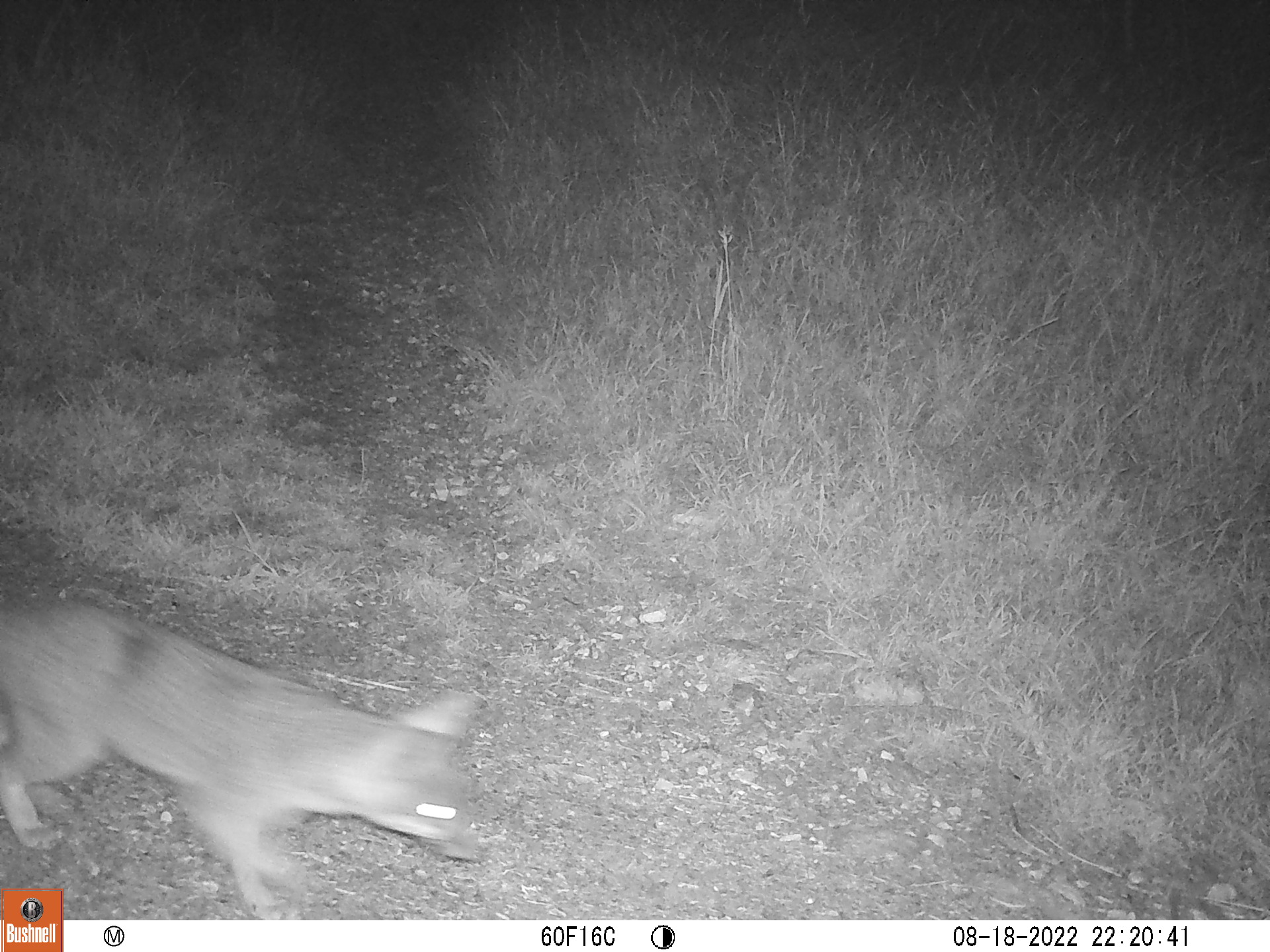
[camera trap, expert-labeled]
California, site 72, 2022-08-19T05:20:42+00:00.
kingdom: Animalia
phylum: Chordata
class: Mammalia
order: Carnivora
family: Canidae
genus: Urocyon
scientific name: Urocyon cinereoargenteus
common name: gray fox